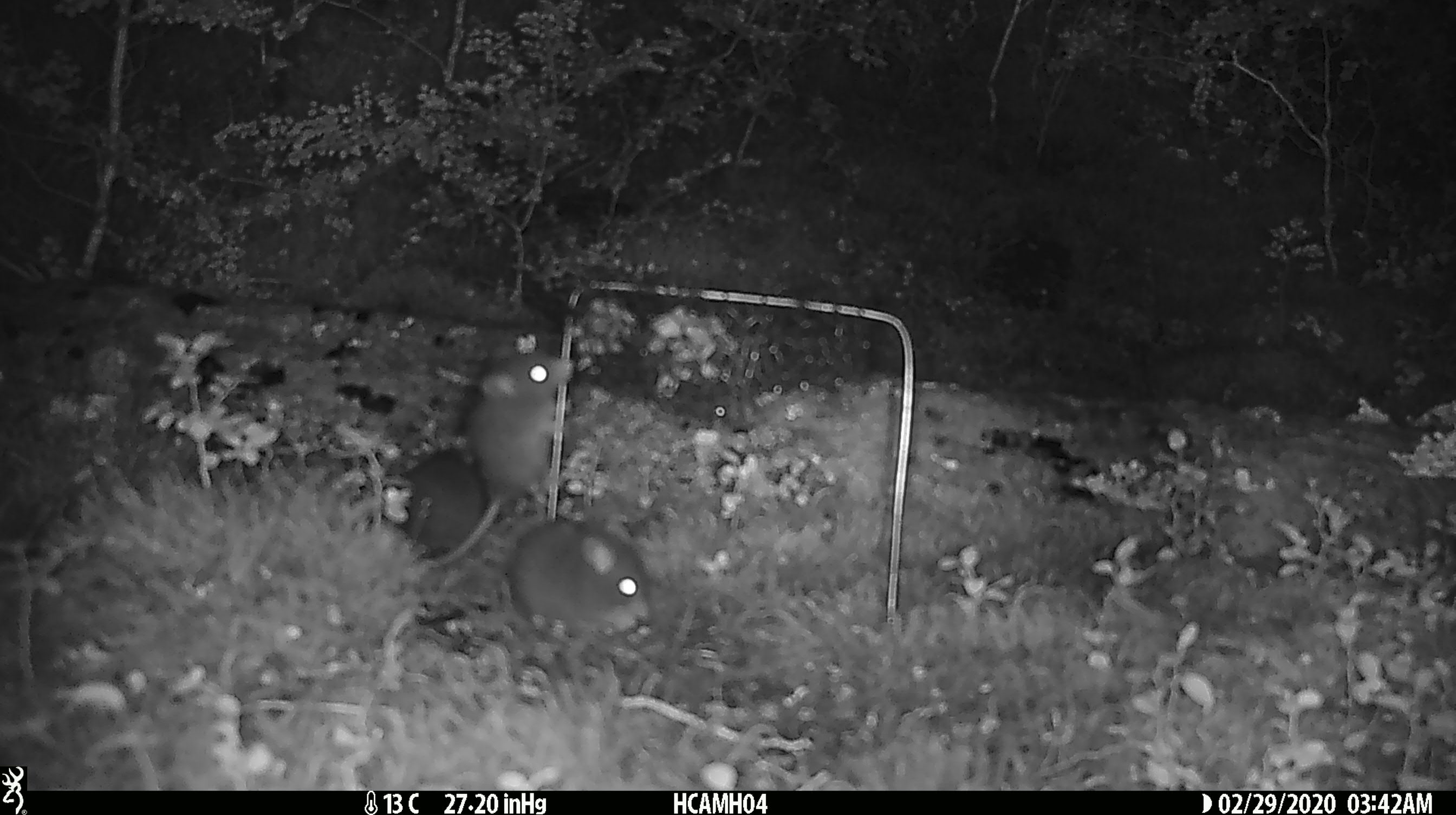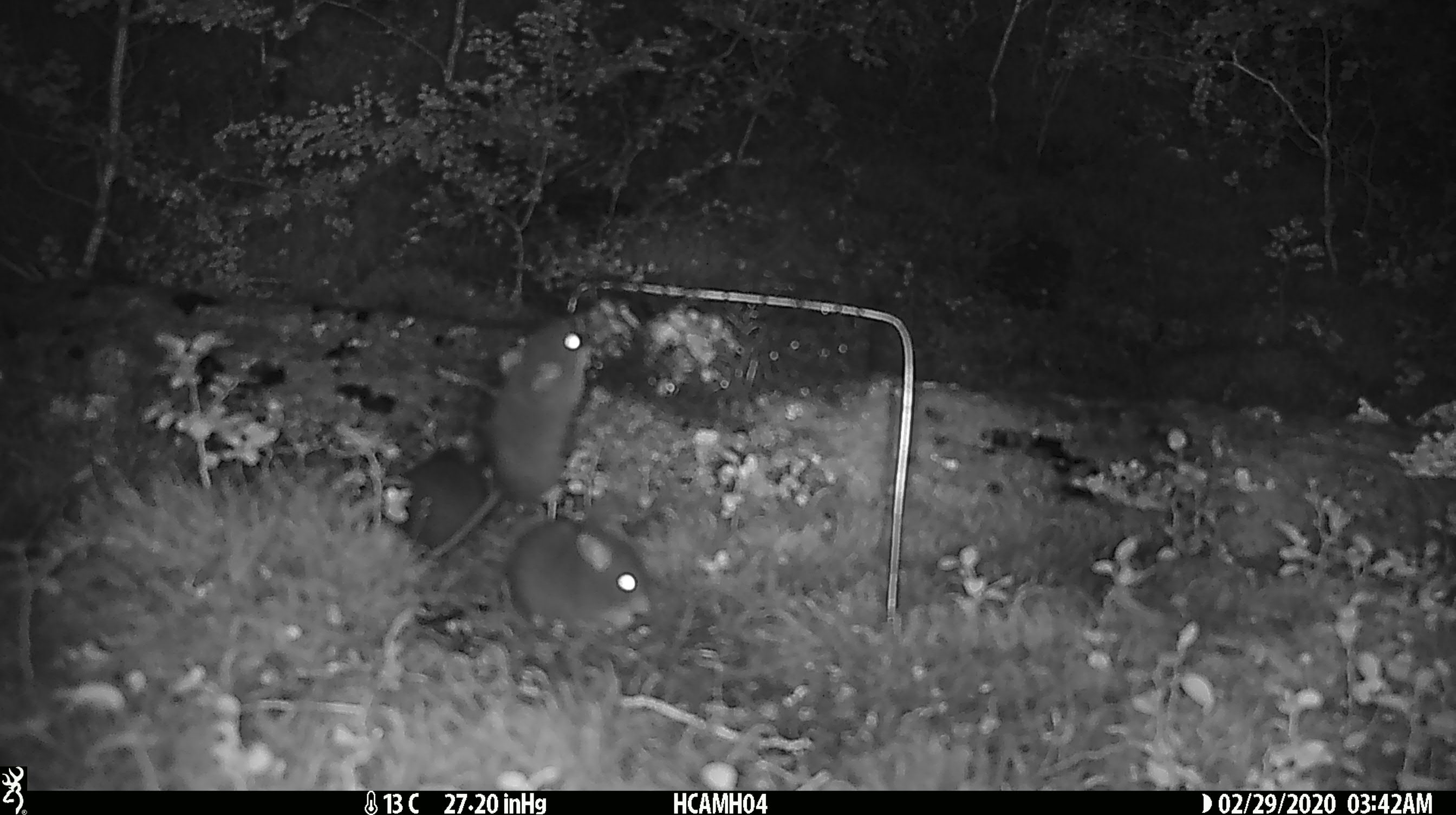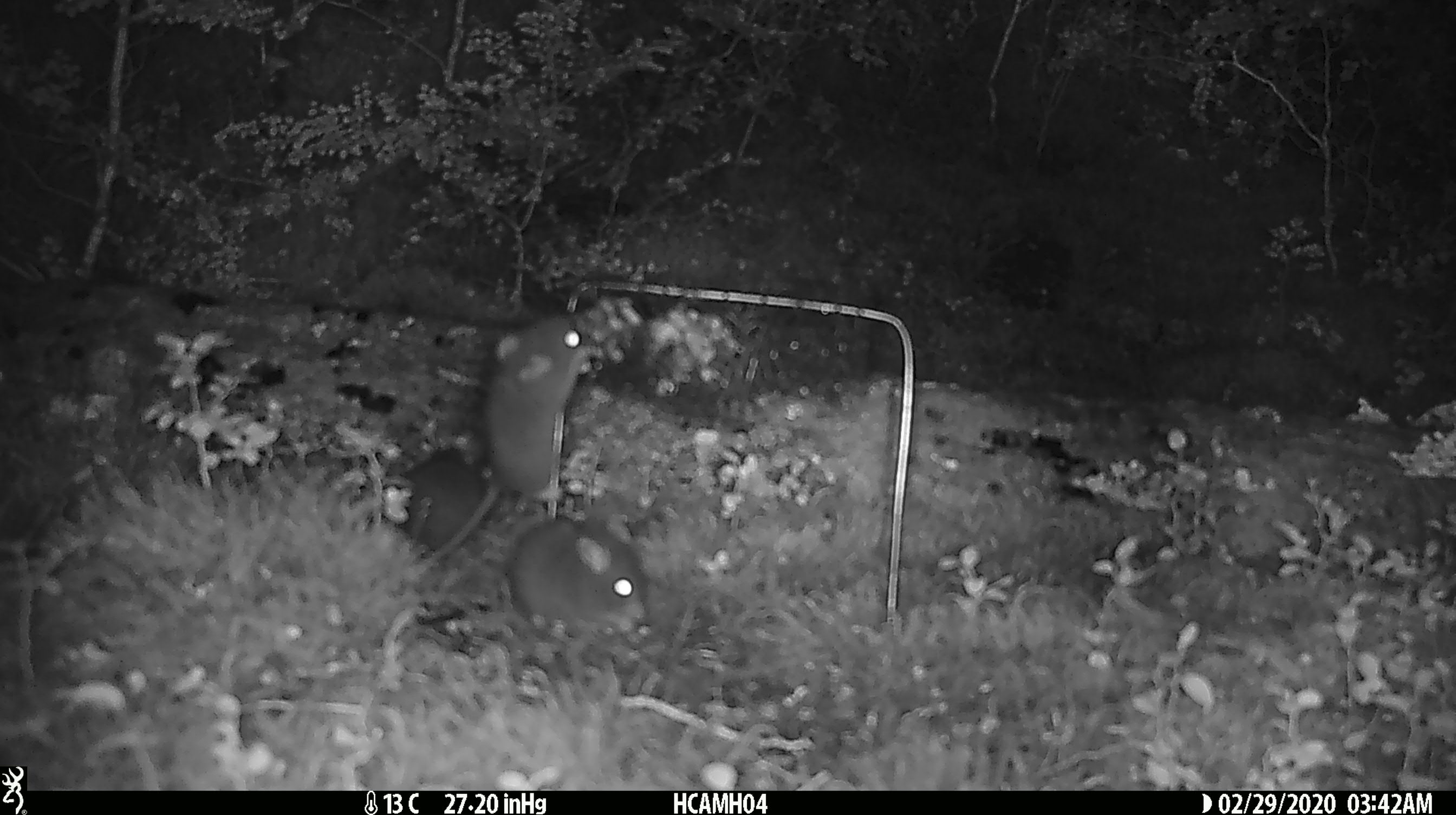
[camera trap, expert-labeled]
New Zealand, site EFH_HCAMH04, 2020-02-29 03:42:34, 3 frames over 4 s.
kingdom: Animalia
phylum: Chordata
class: Mammalia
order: Rodentia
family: Muridae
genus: Mus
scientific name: Mus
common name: mouse